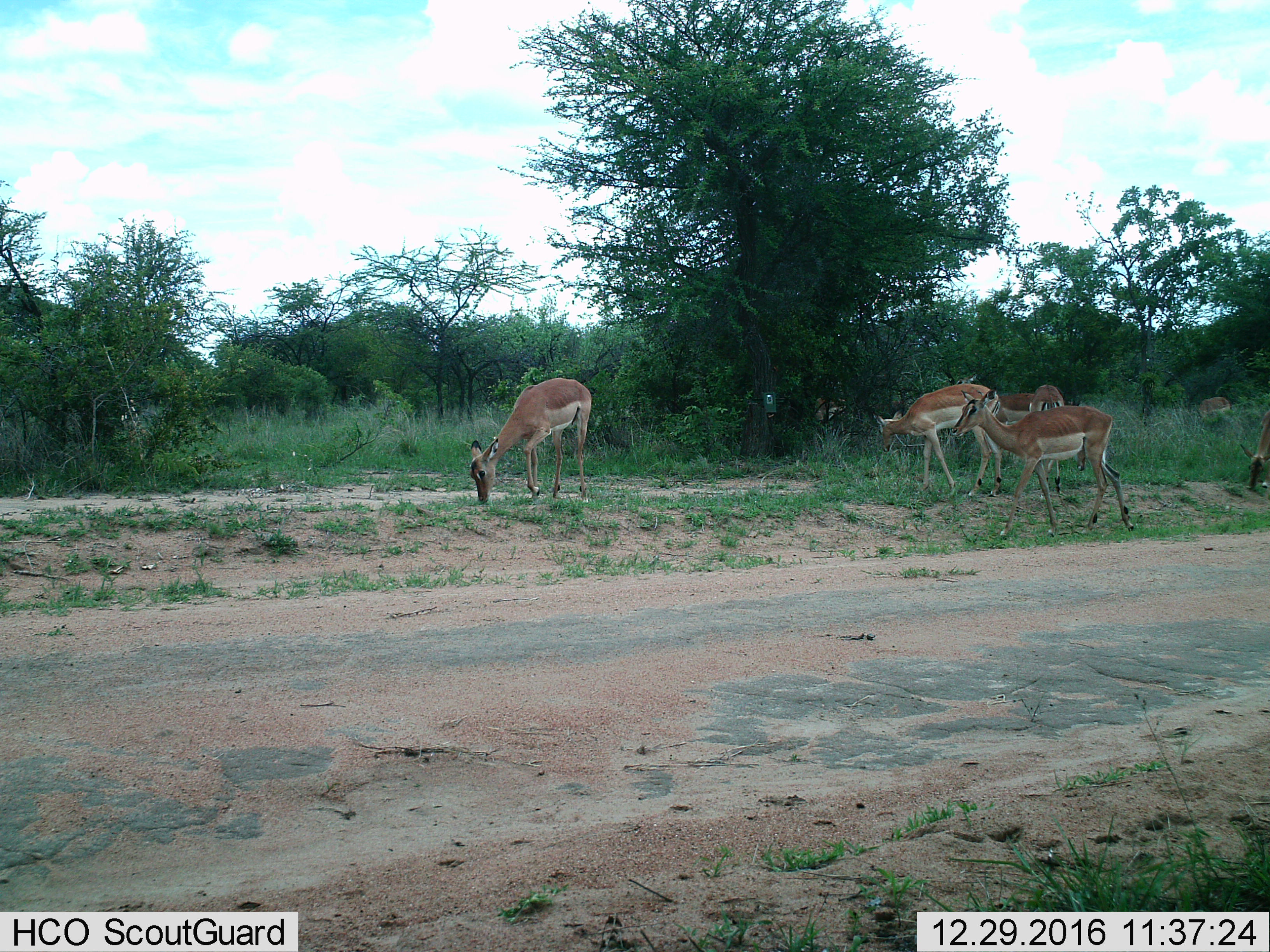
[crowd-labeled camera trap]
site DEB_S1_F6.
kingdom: Animalia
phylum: Chordata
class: Mammalia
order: Artiodactyla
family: Bovidae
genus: Aepyceros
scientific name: Aepyceros melampus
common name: impala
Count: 7.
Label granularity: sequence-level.